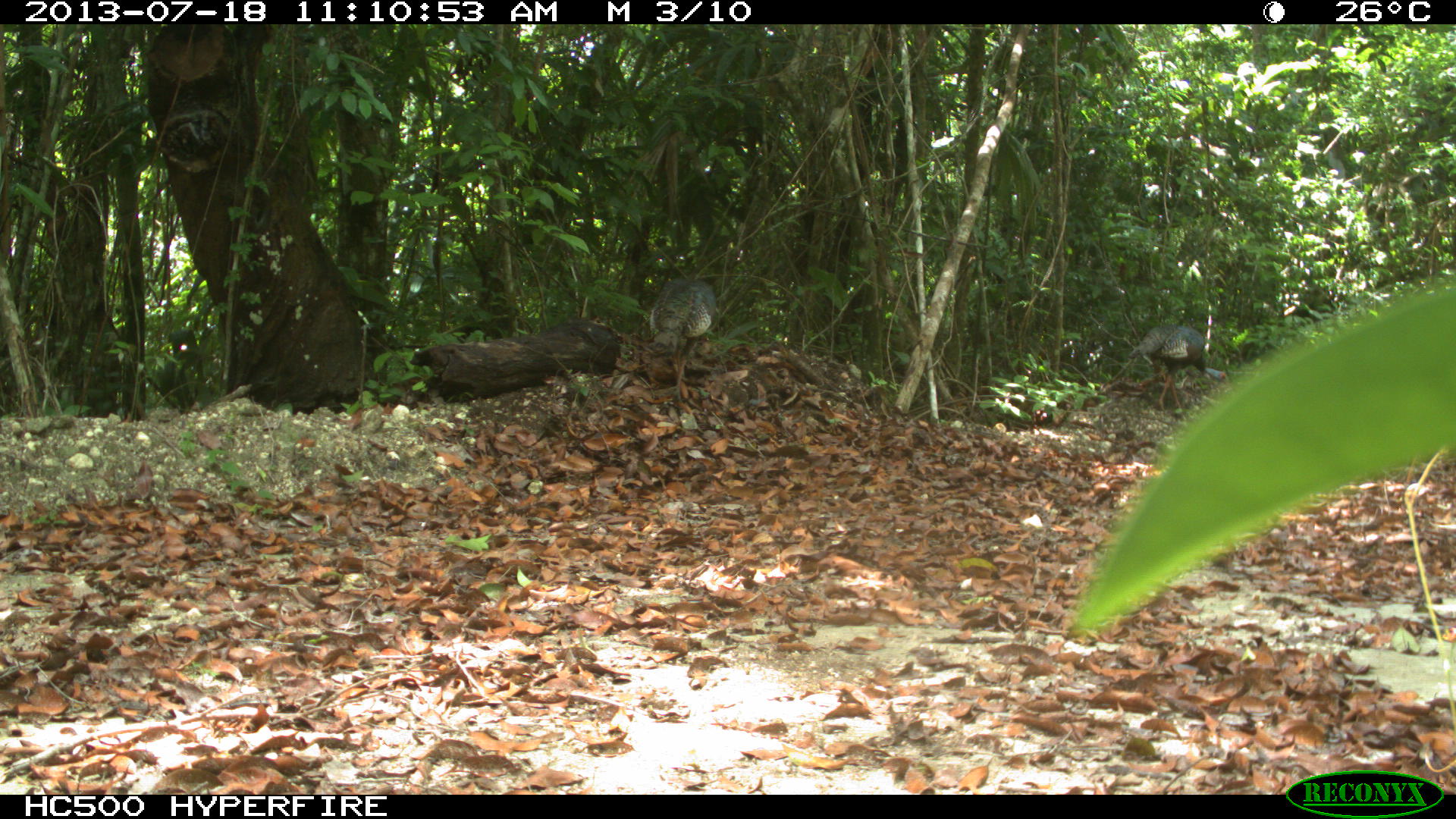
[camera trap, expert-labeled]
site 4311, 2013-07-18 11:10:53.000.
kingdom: Animalia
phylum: Chordata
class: Aves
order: Galliformes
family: Phasianidae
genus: Meleagris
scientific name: Meleagris ocellata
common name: ocellated turkey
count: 2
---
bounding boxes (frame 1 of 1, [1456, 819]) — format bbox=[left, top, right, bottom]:
meleagris ocellata: bbox=[1128, 323, 1227, 412]; bbox=[650, 276, 715, 401]